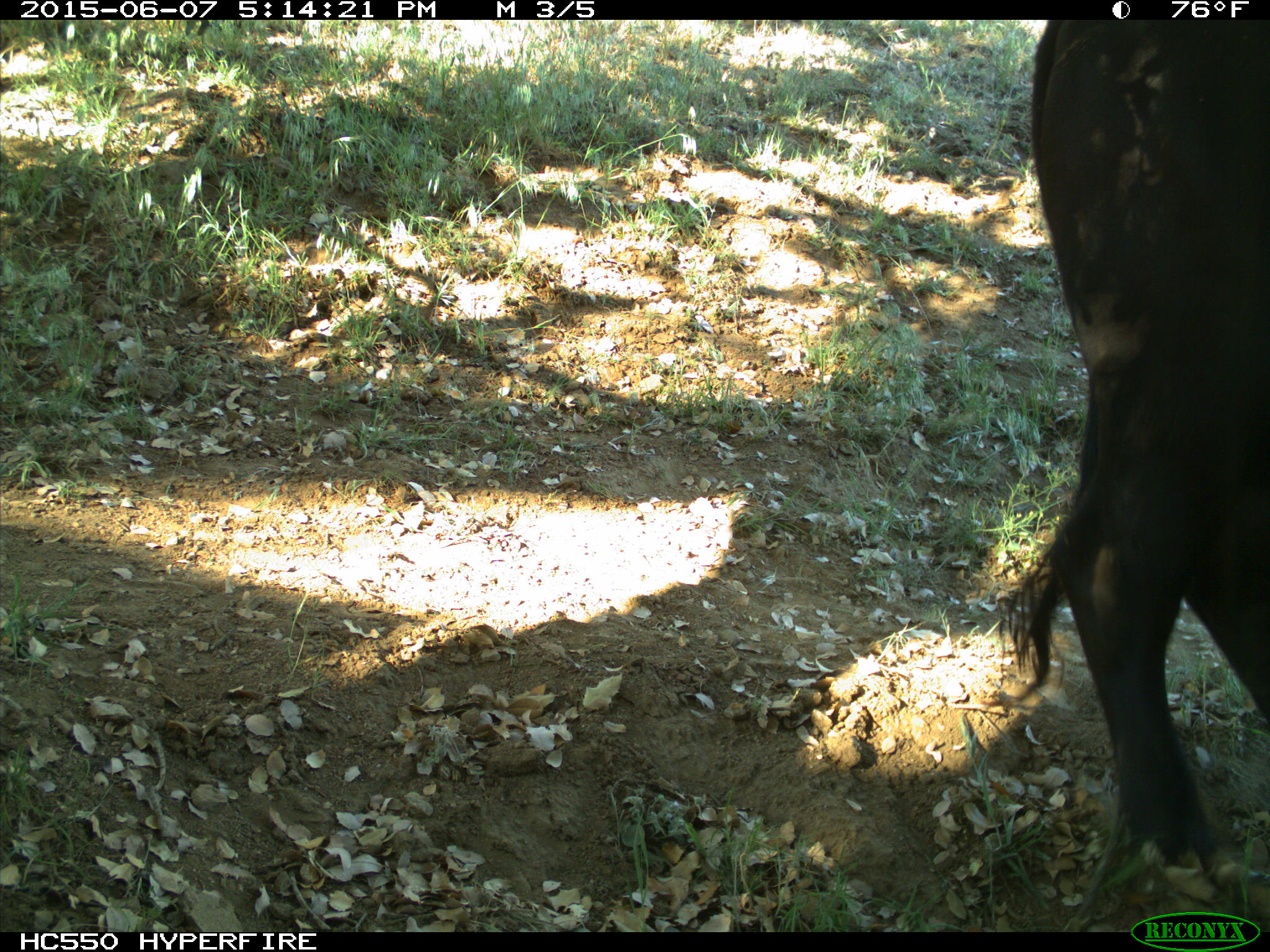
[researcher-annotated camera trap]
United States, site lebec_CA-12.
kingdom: Animalia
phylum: Chordata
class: Mammalia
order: Artiodactyla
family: Bovidae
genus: Bos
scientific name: Bos taurus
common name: domestic cow